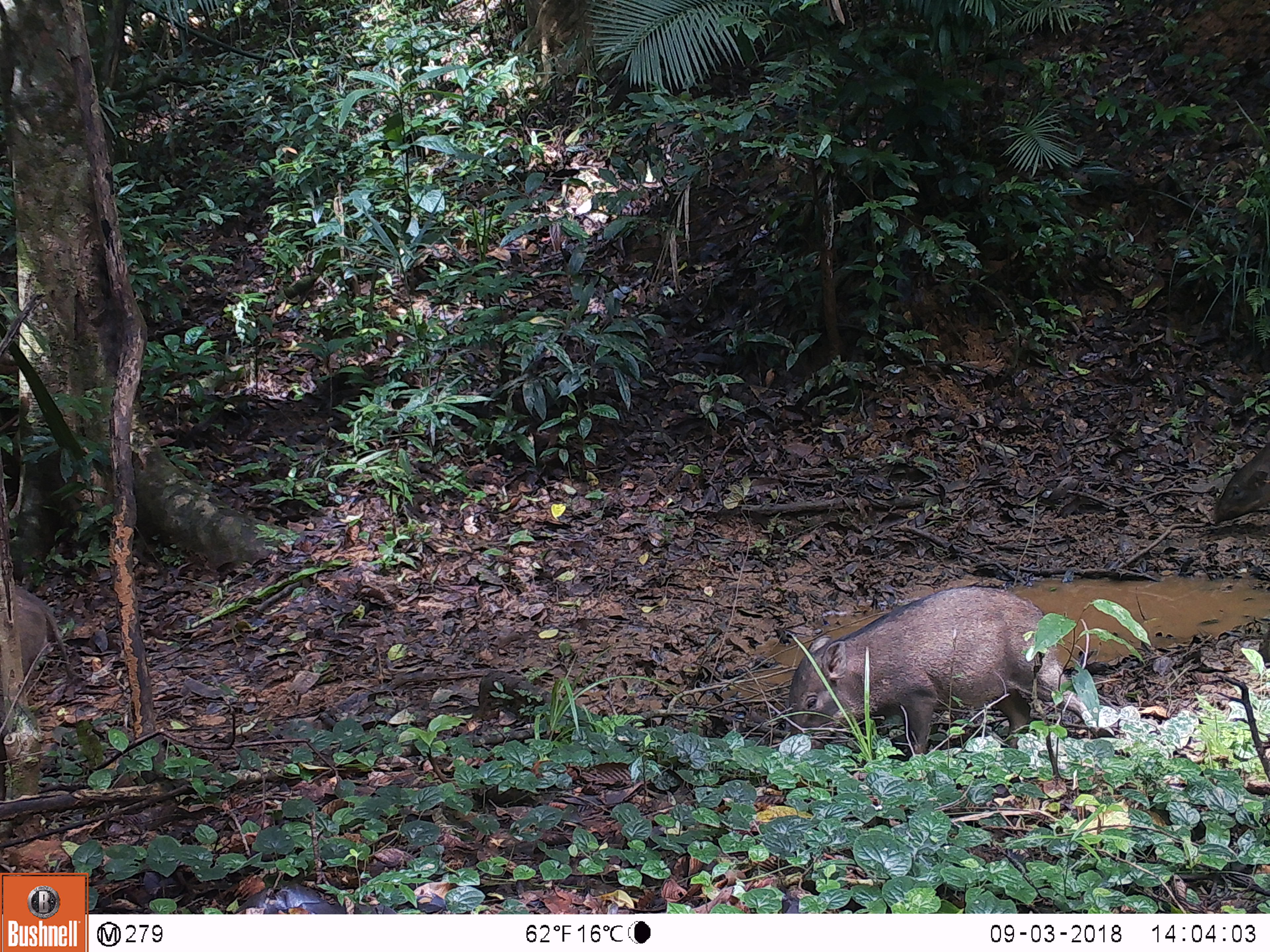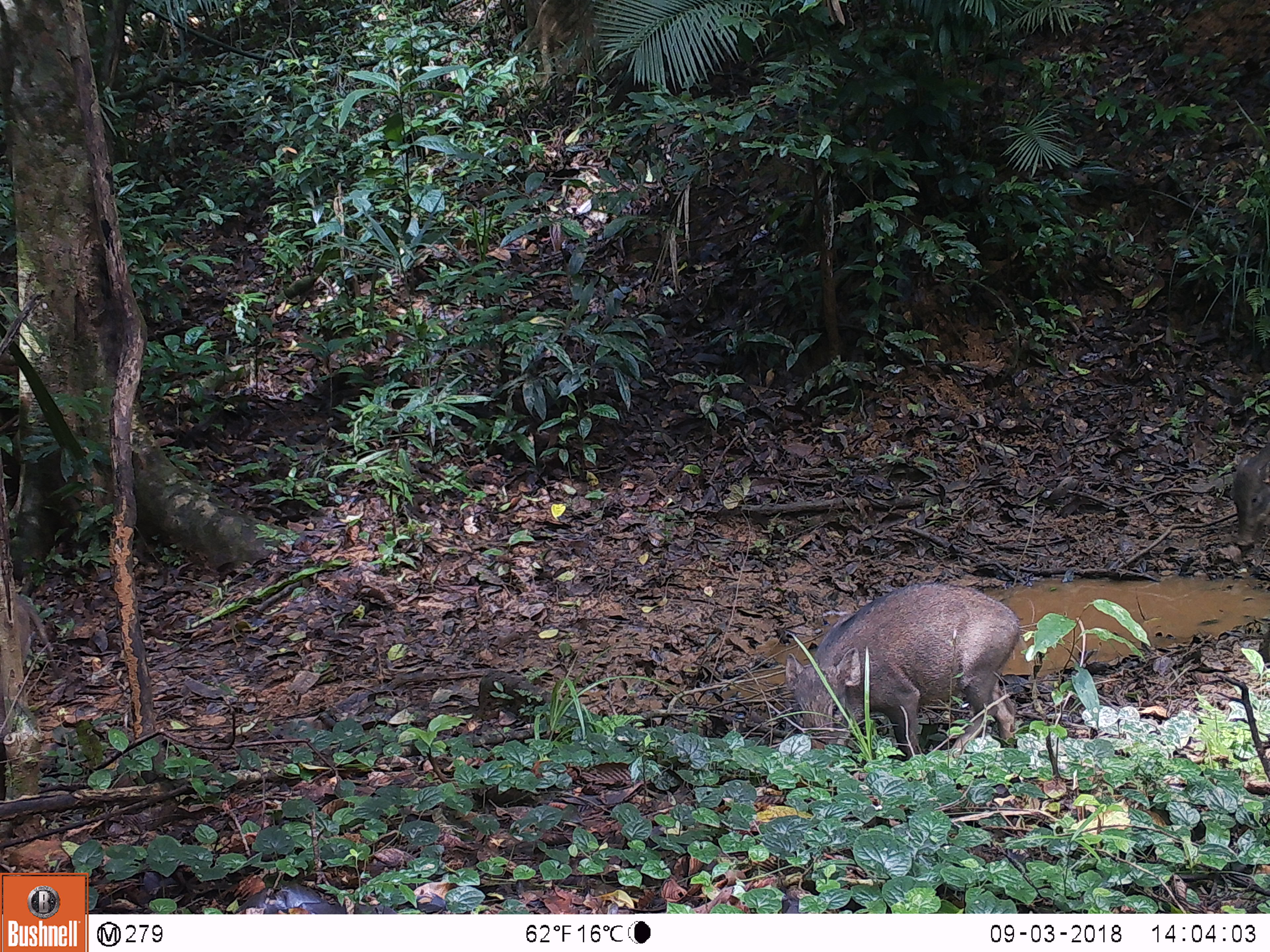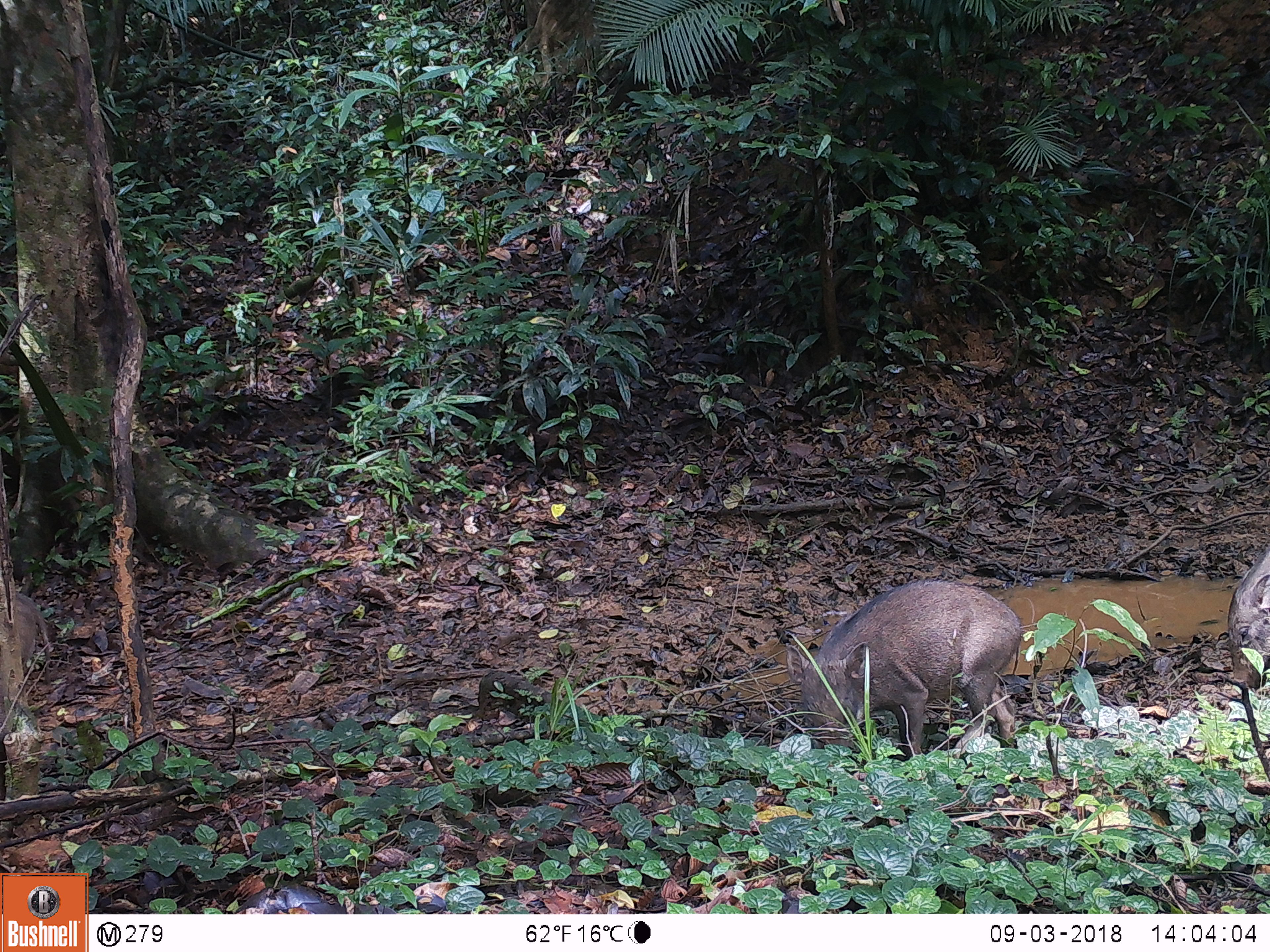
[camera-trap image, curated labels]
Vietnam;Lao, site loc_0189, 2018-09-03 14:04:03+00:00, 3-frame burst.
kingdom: Animalia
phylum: Chordata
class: Mammalia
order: Artiodactyla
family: Suidae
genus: Sus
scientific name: Sus scrofa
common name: eurasian wild pig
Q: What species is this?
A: Eurasian wild pig (Sus scrofa).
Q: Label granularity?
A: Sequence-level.